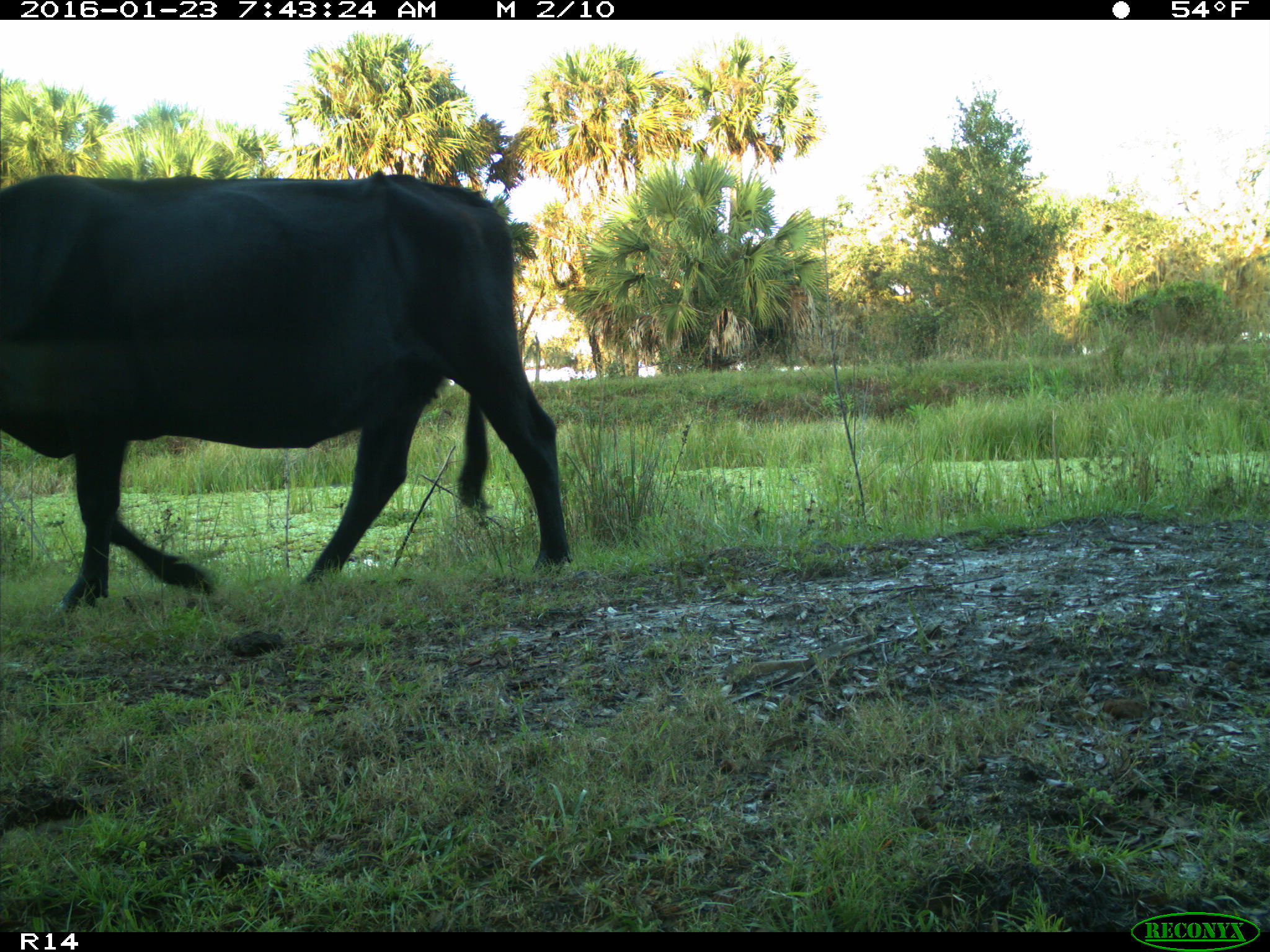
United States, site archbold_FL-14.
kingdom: Animalia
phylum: Chordata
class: Mammalia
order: Artiodactyla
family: Bovidae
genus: Bos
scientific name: Bos taurus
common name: domestic cow